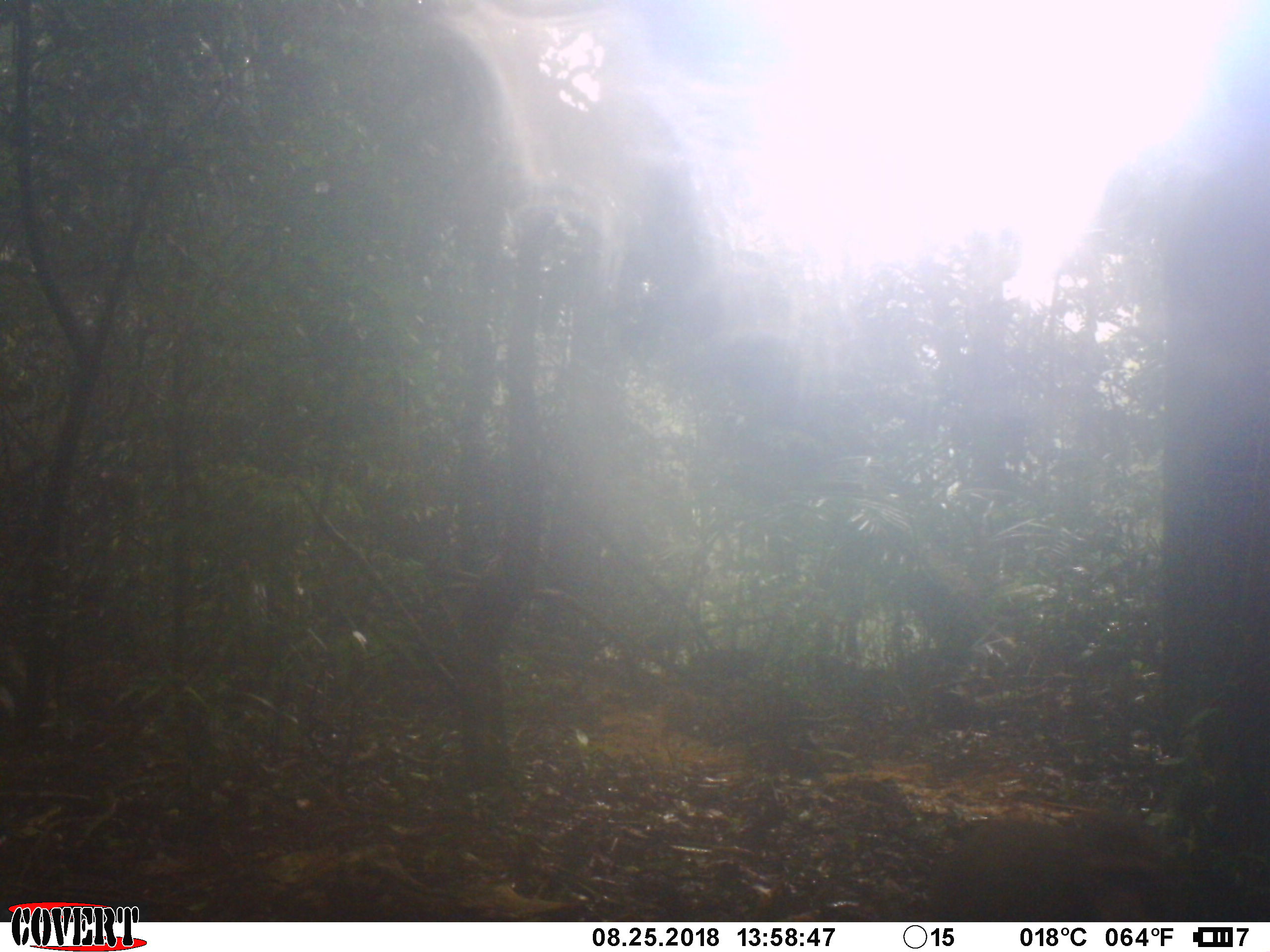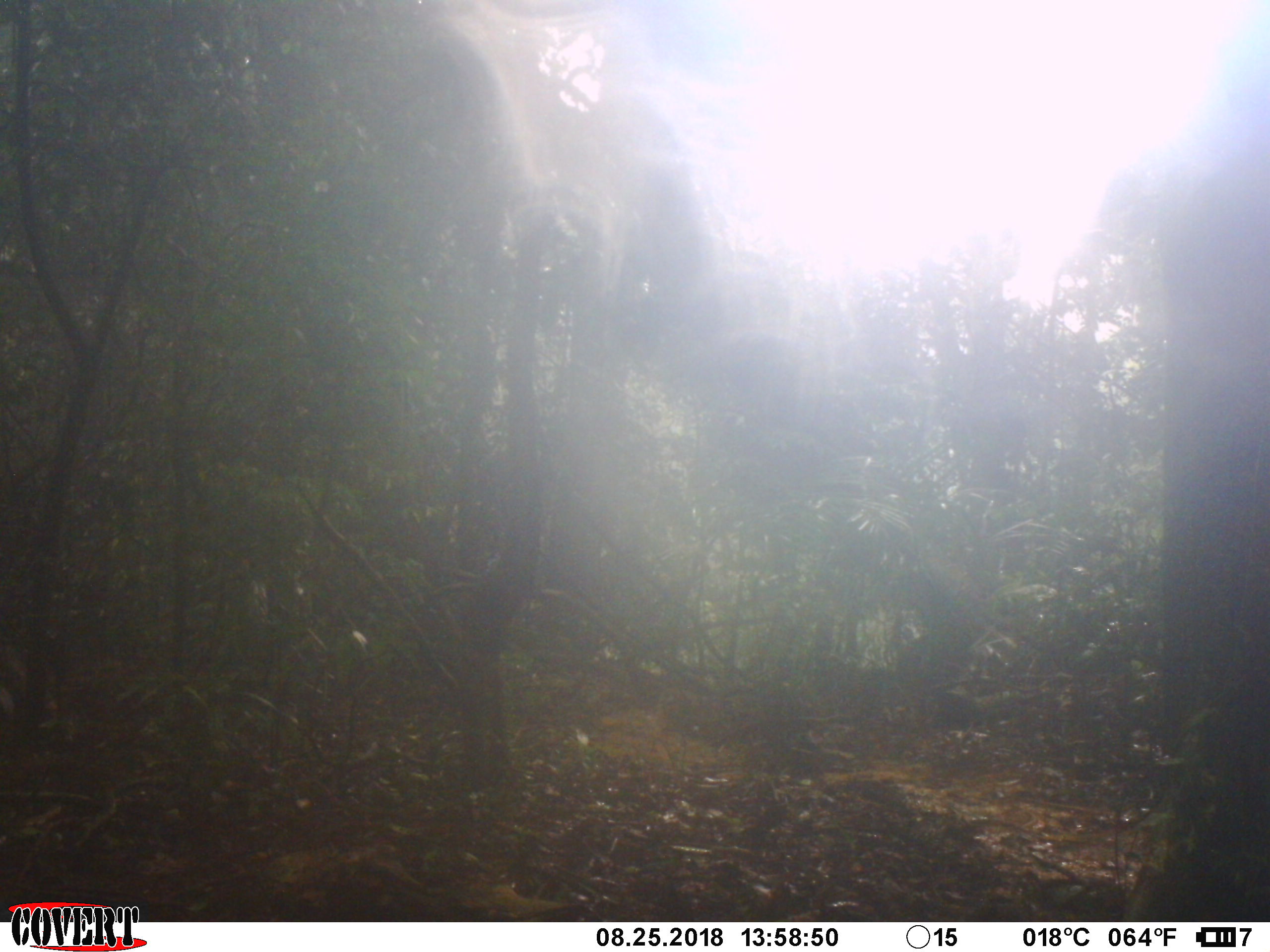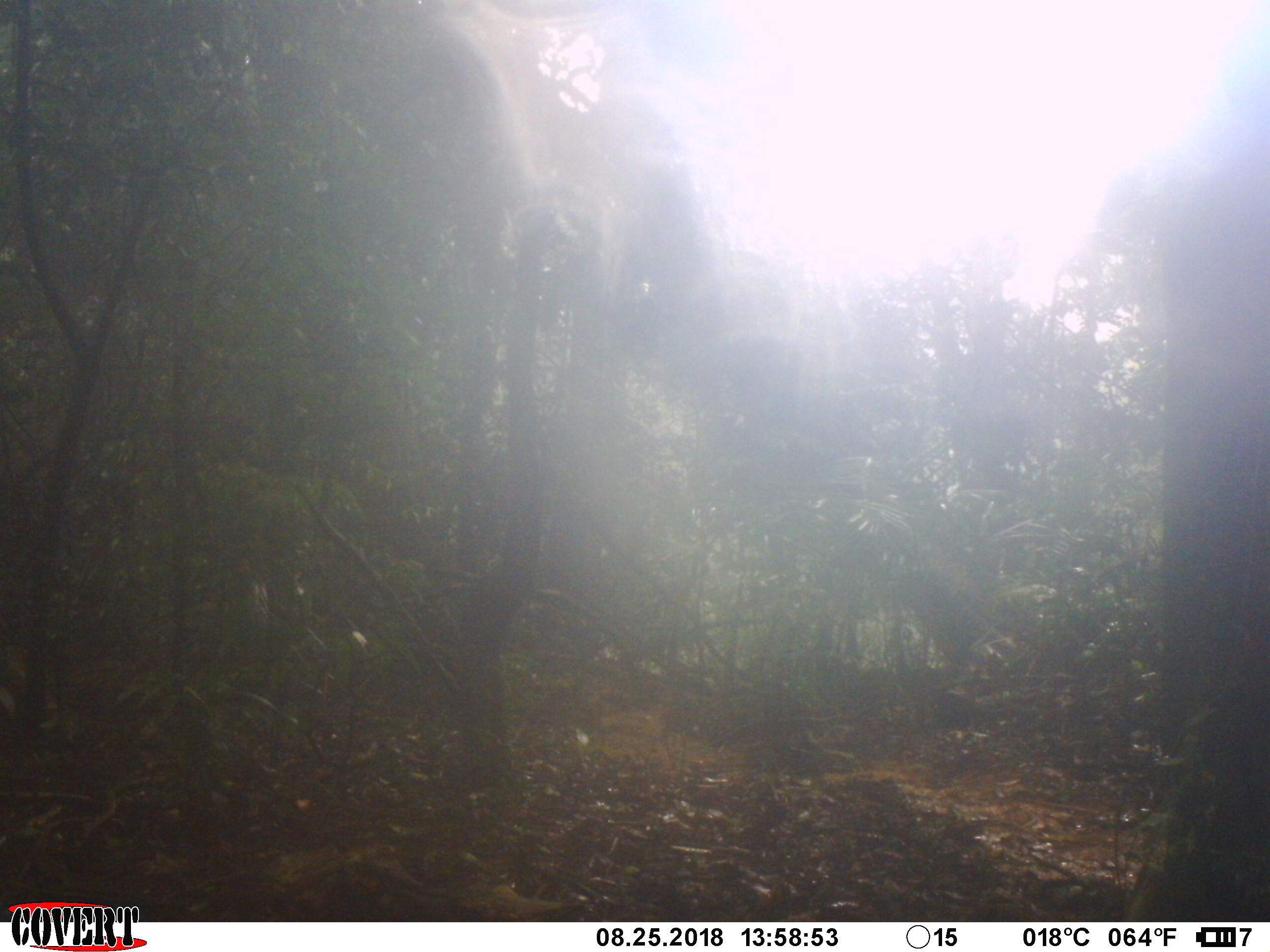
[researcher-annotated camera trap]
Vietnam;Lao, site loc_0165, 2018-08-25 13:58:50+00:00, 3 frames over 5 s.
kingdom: Animalia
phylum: Chordata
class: Mammalia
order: Primates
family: Cercopithecidae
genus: Macaca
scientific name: Macaca arctoides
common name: stump-tailed macaque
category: stump tailed macaque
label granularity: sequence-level